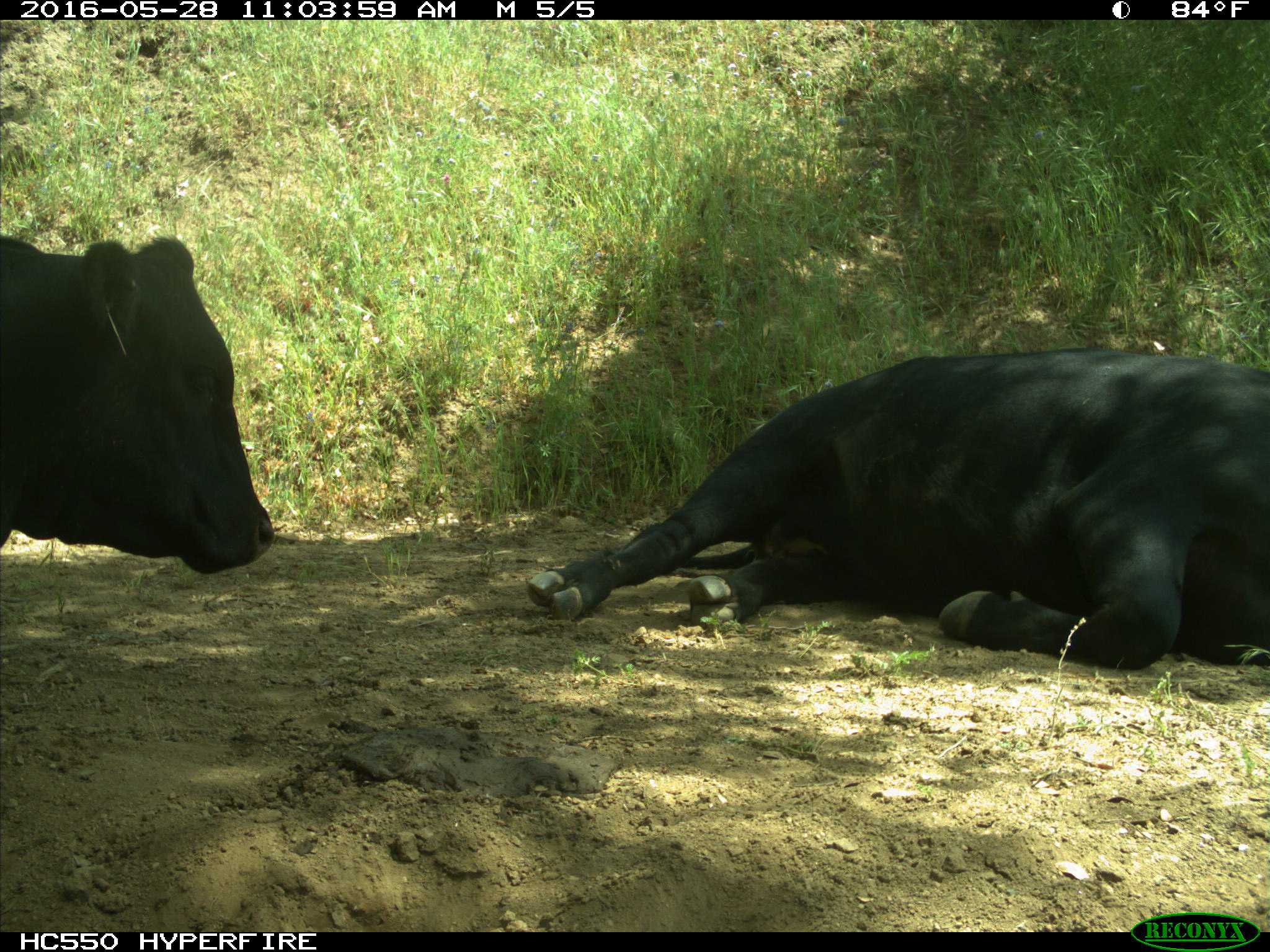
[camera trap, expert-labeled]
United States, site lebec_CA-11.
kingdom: Animalia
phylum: Chordata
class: Mammalia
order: Artiodactyla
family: Bovidae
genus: Bos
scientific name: Bos taurus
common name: domestic cow